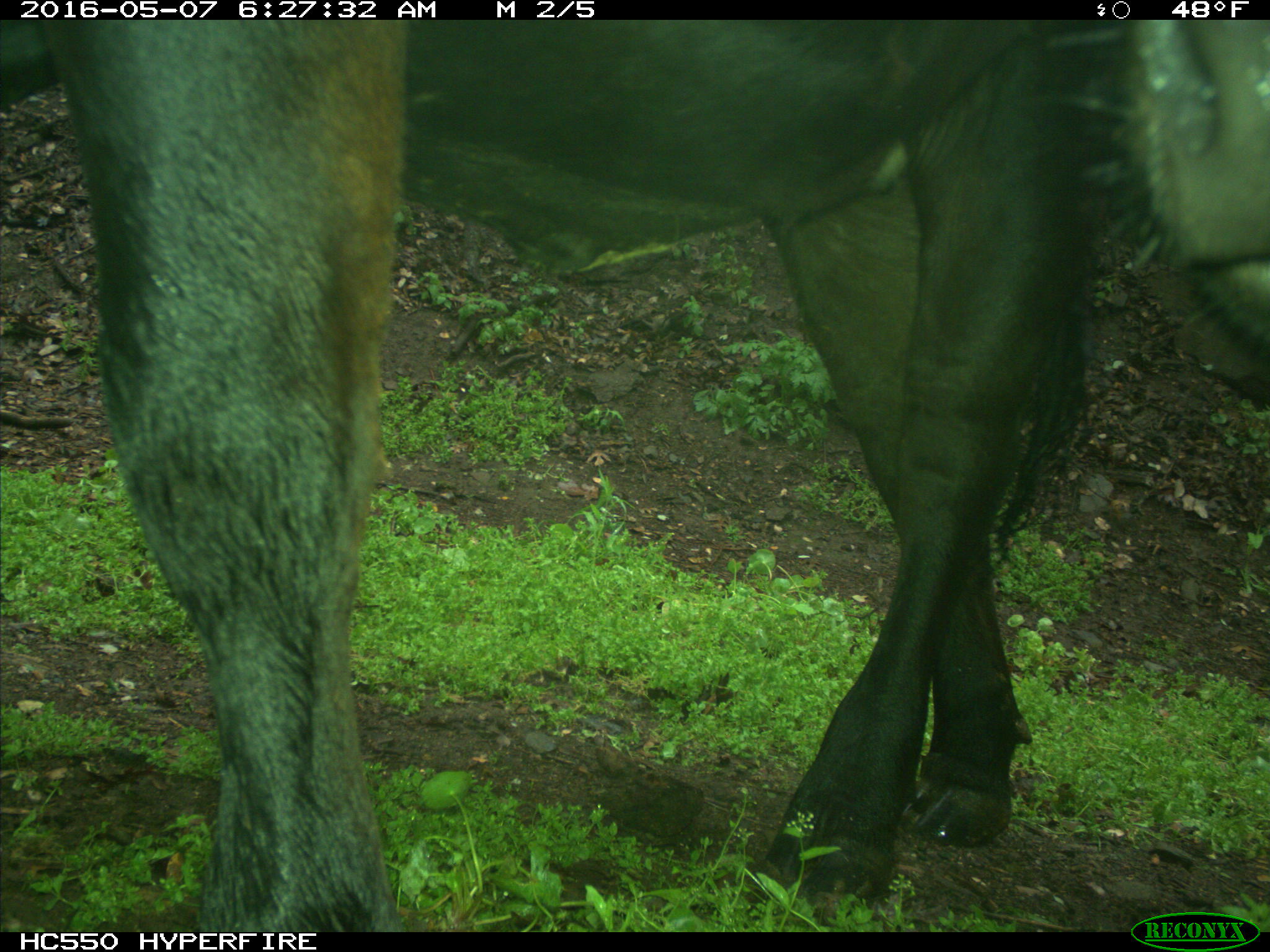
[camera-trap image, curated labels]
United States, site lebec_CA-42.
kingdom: Animalia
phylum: Chordata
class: Mammalia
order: Artiodactyla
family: Bovidae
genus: Bos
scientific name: Bos taurus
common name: domestic cow